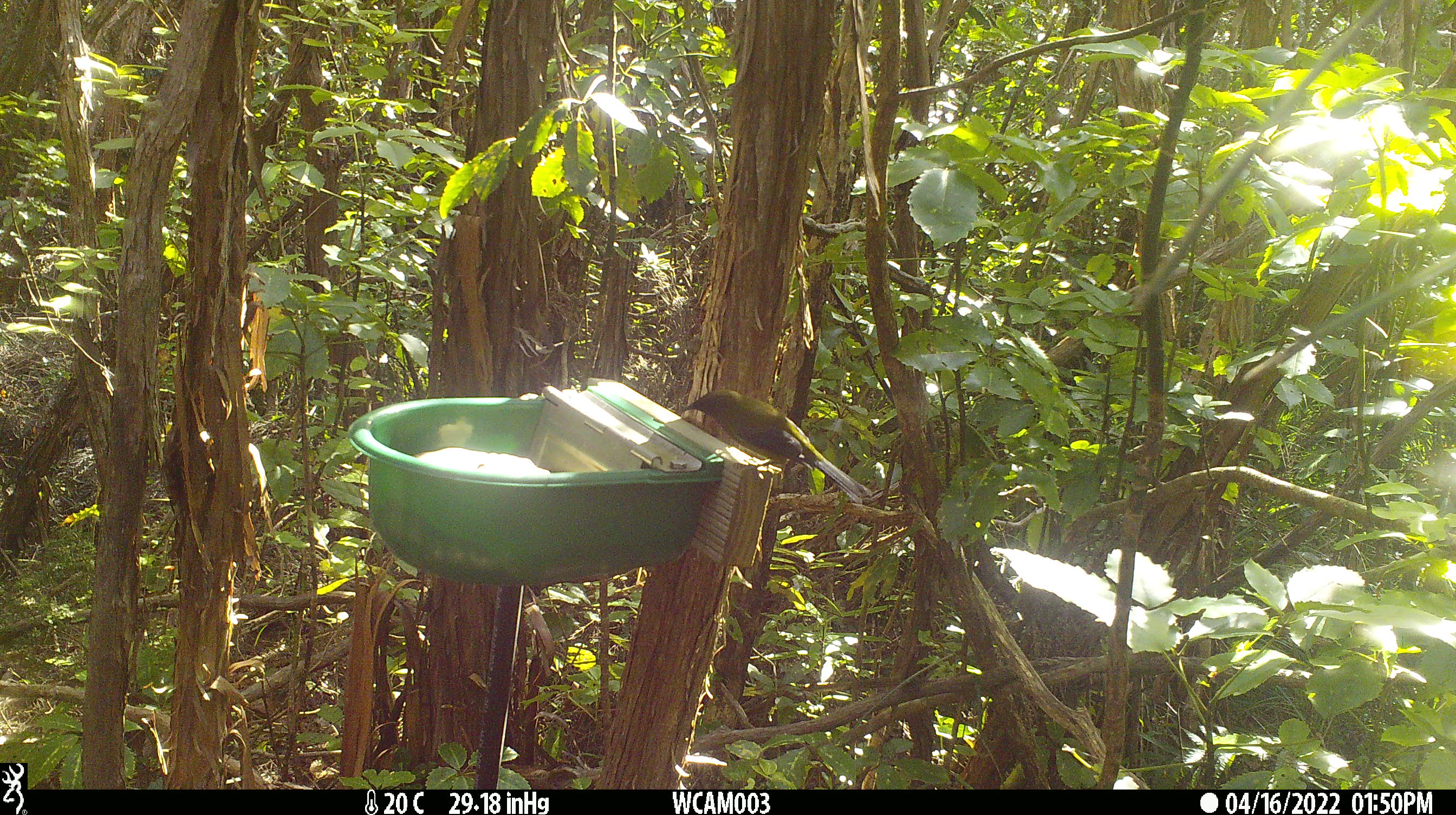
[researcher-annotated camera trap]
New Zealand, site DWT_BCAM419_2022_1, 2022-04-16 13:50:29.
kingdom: Animalia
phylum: Chordata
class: Aves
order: Passeriformes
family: Meliphagidae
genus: Anthornis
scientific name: Anthornis melanura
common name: new zealand bellbird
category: bellbird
Bellbird (new zealand bellbird) (Anthornis melanura).